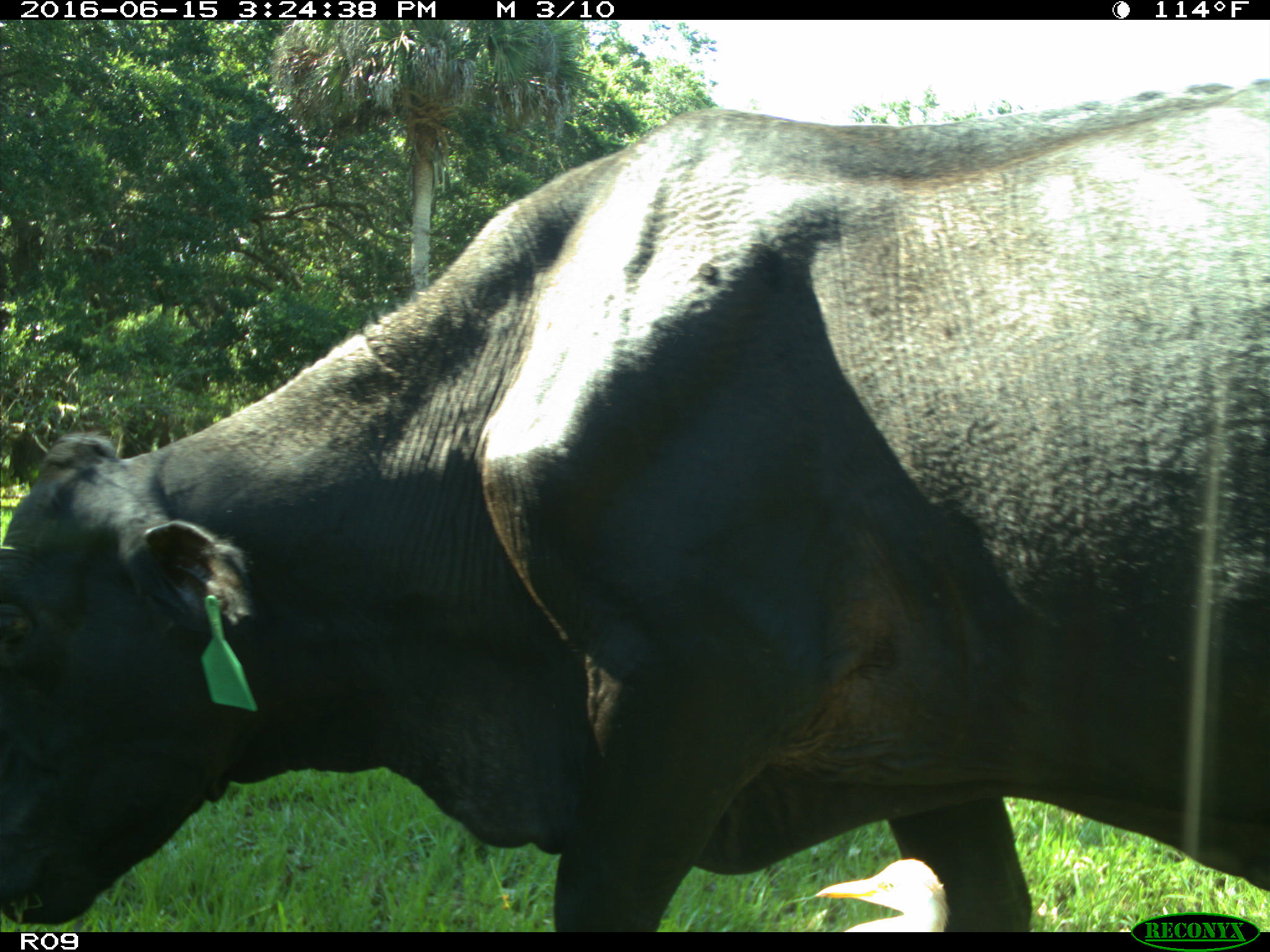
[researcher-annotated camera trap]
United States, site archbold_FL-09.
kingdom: Animalia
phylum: Chordata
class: Mammalia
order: Artiodactyla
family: Bovidae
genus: Bos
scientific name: Bos taurus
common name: domestic cow